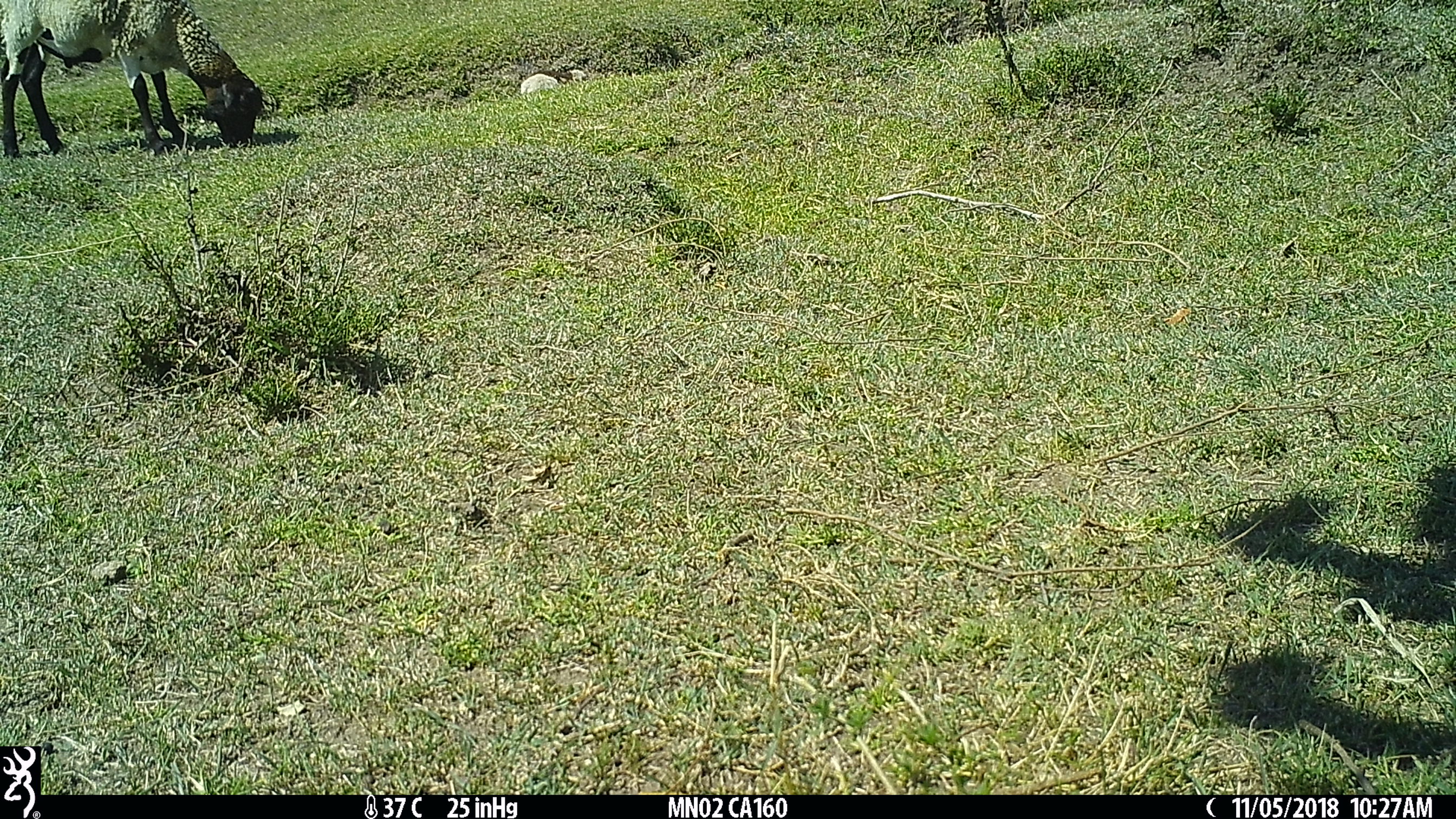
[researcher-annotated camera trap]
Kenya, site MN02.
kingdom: Animalia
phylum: Chordata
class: Mammalia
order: Artiodactyla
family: Bovidae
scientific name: Bovidae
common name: sheep or goat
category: shoat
Shoat (sheep or goat) (Bovidae).